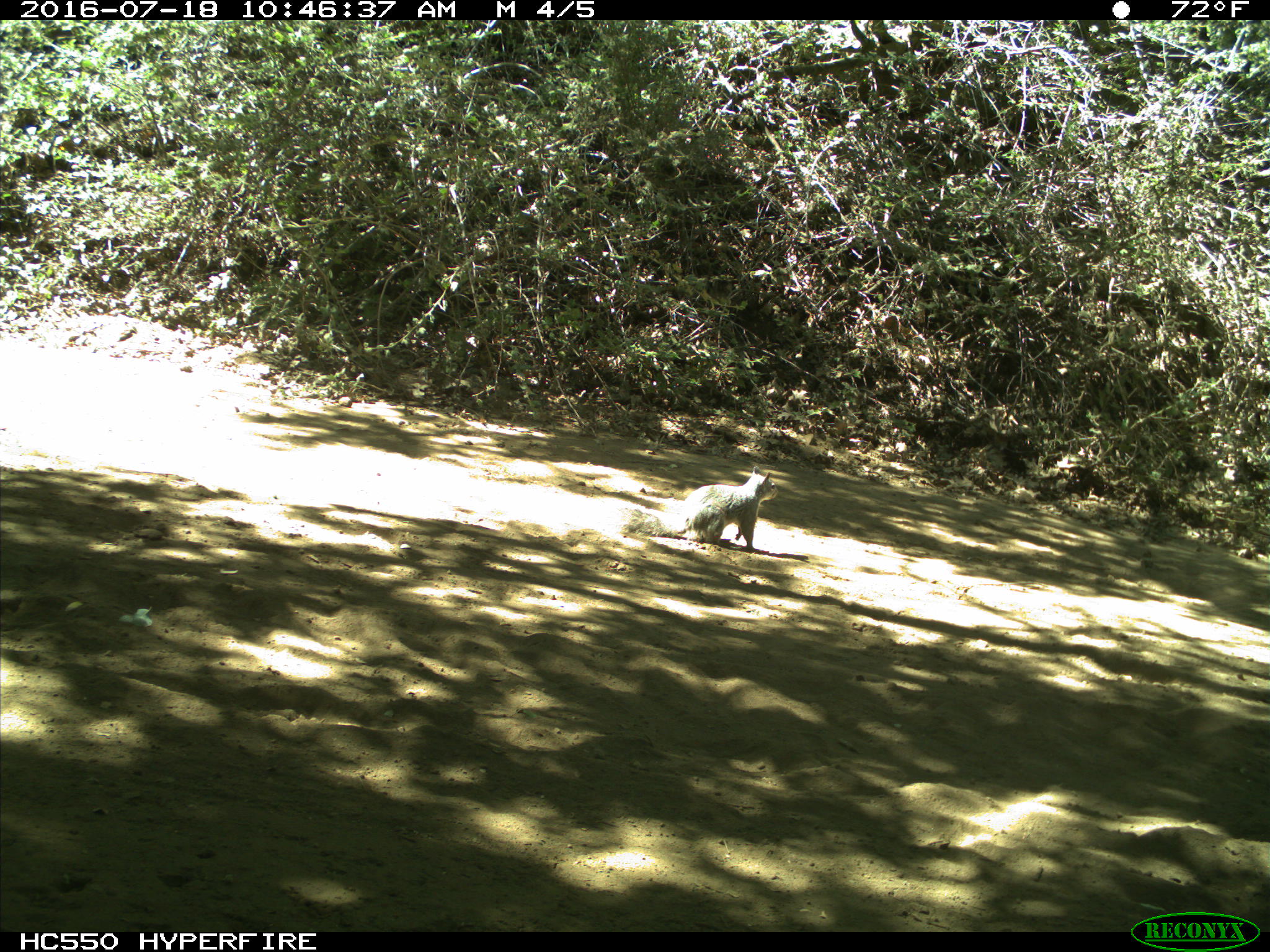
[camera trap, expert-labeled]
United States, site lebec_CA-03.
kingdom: Animalia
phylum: Chordata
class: Mammalia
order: Rodentia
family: Sciuridae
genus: Sciurus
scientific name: Sciurus carolinensis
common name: eastern gray squirrel